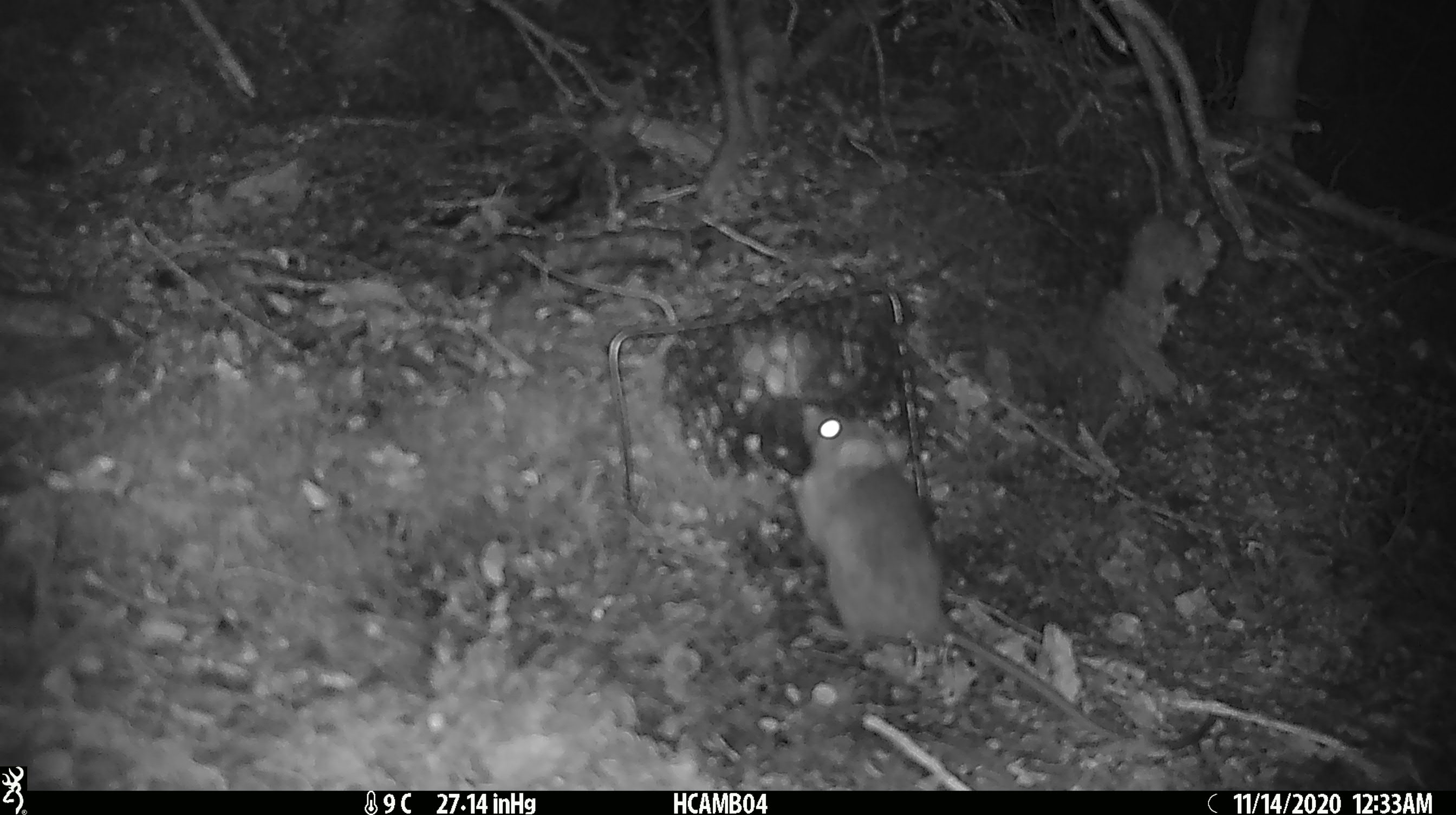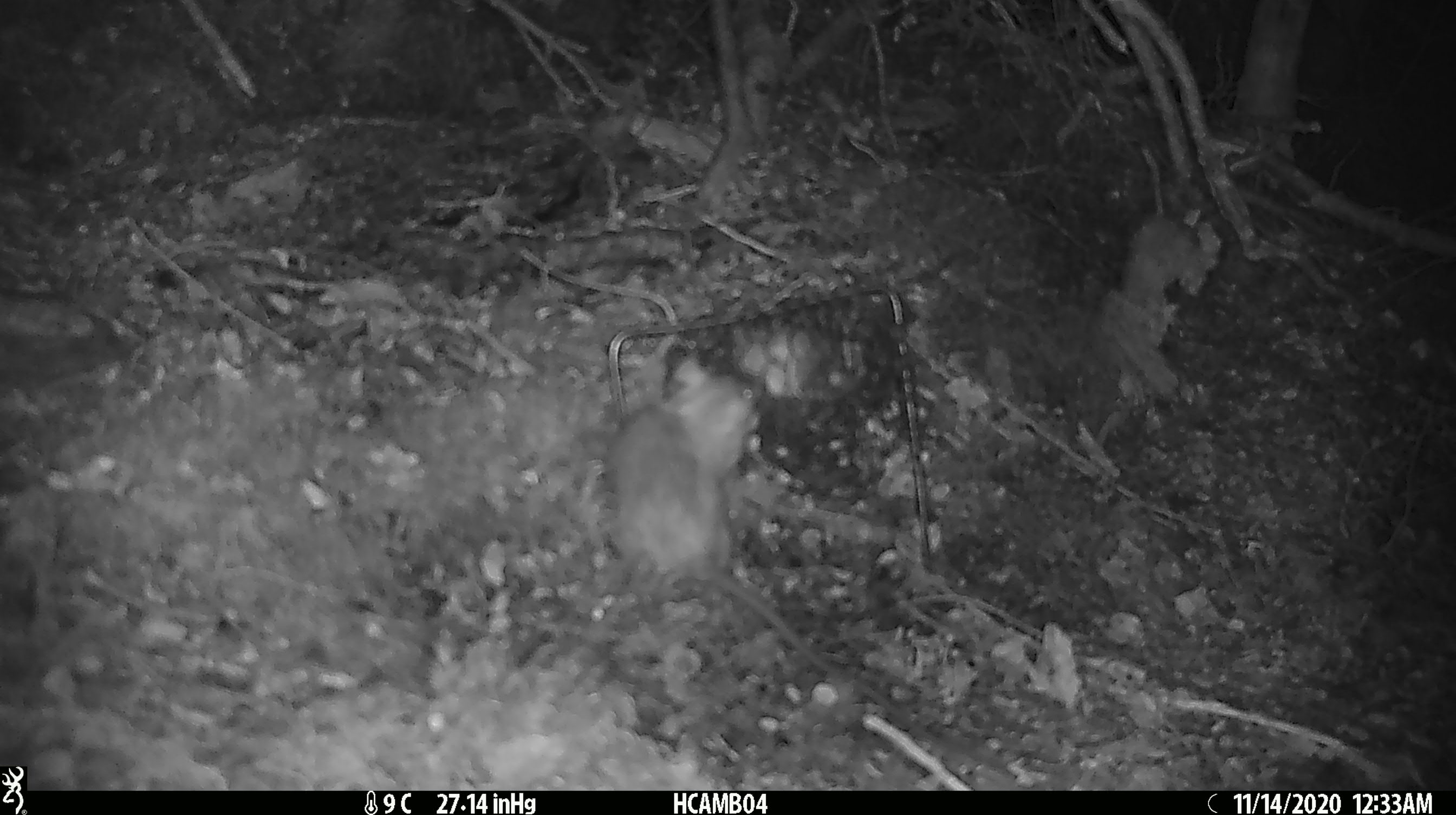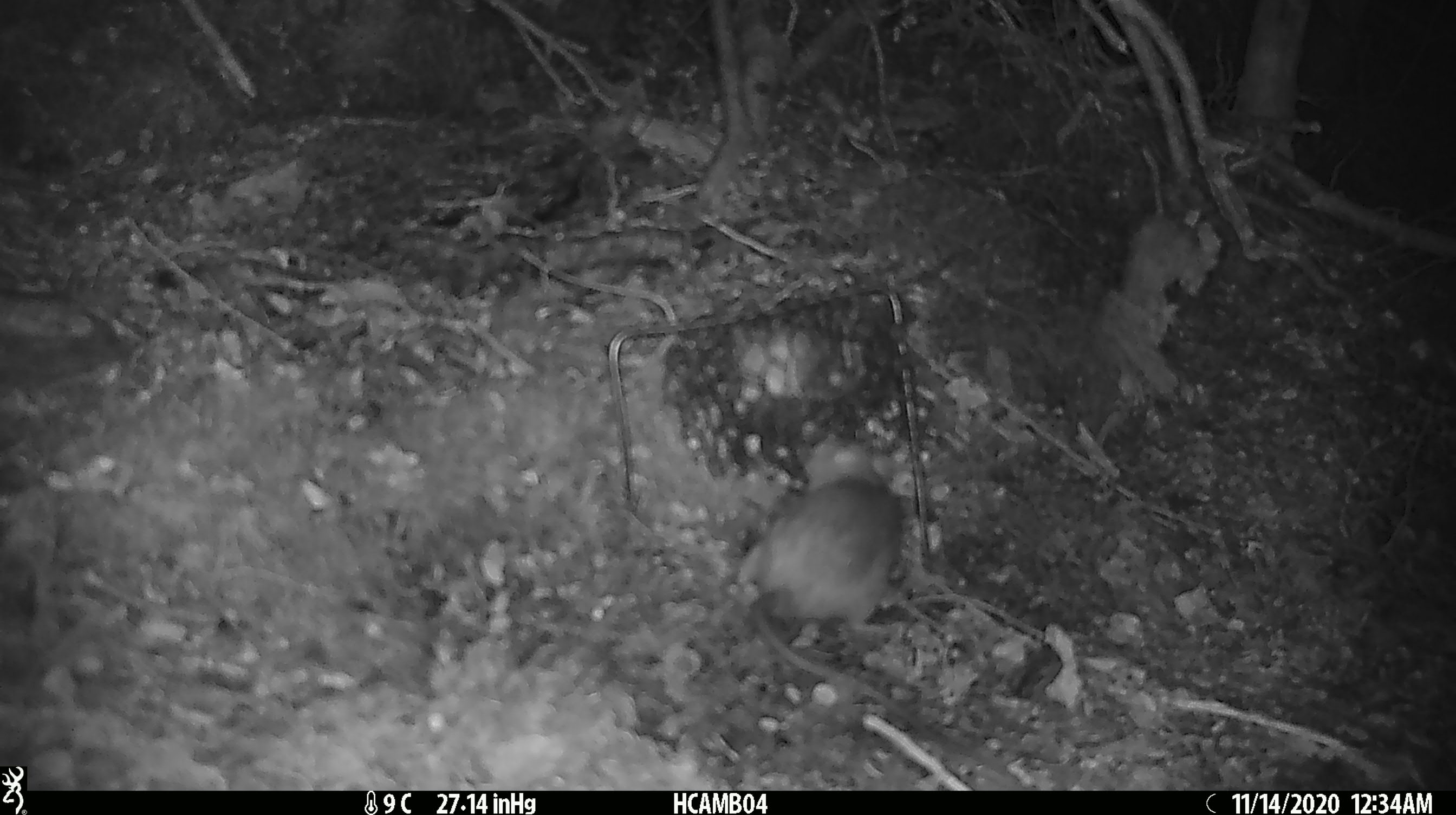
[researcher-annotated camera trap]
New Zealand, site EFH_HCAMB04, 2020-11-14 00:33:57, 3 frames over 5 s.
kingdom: Animalia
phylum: Chordata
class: Mammalia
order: Rodentia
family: Muridae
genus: Rattus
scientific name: Rattus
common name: rat